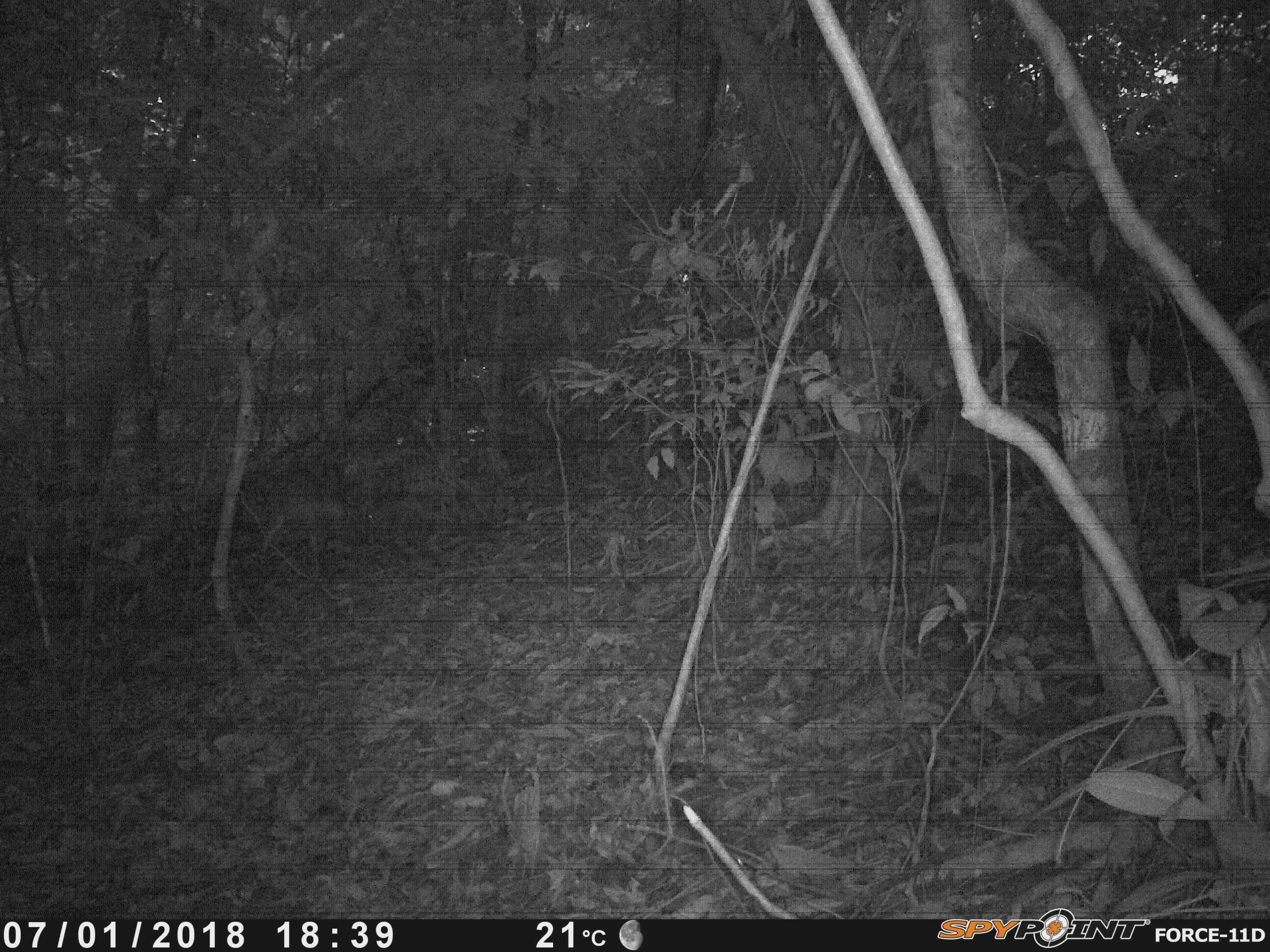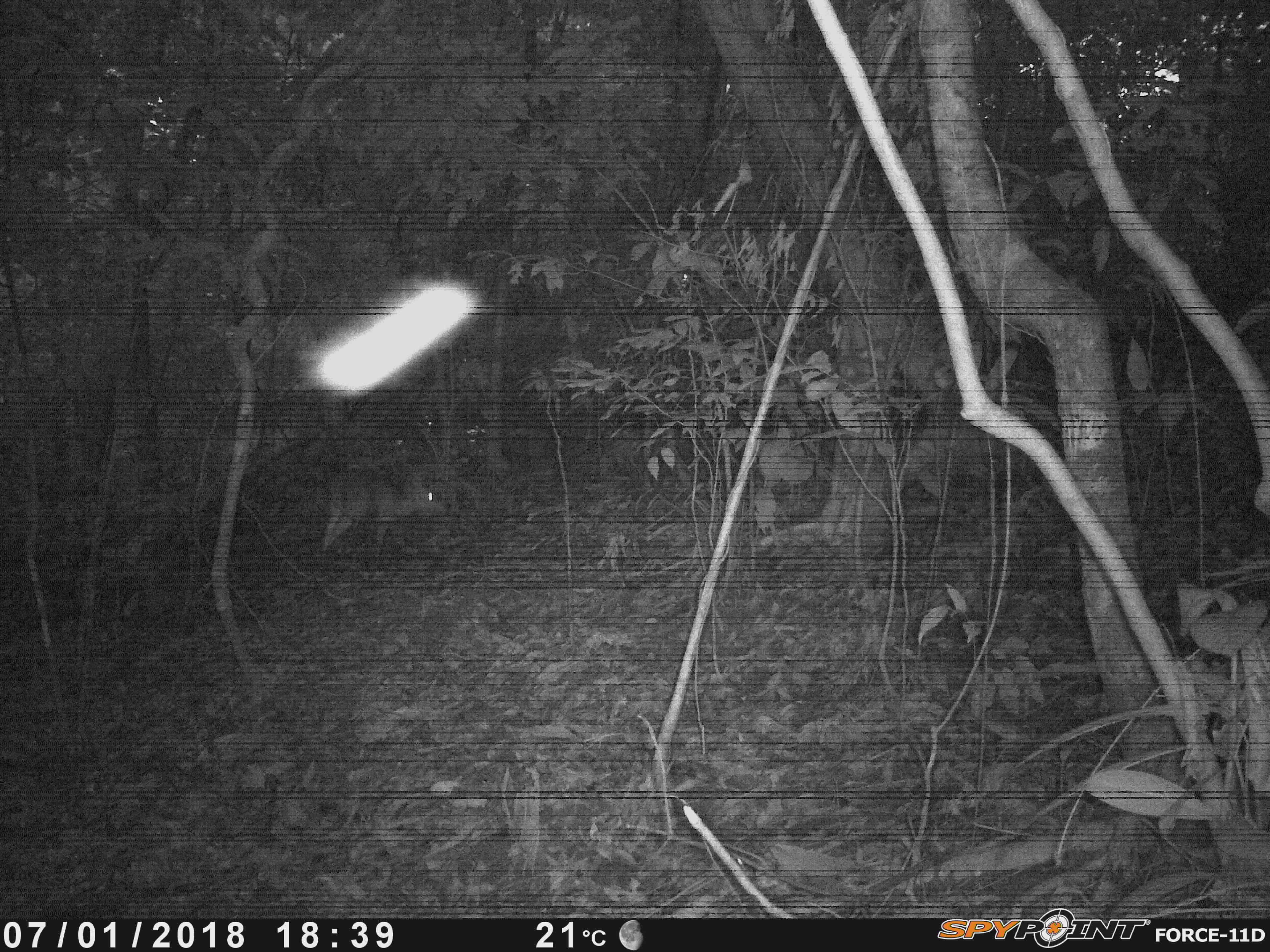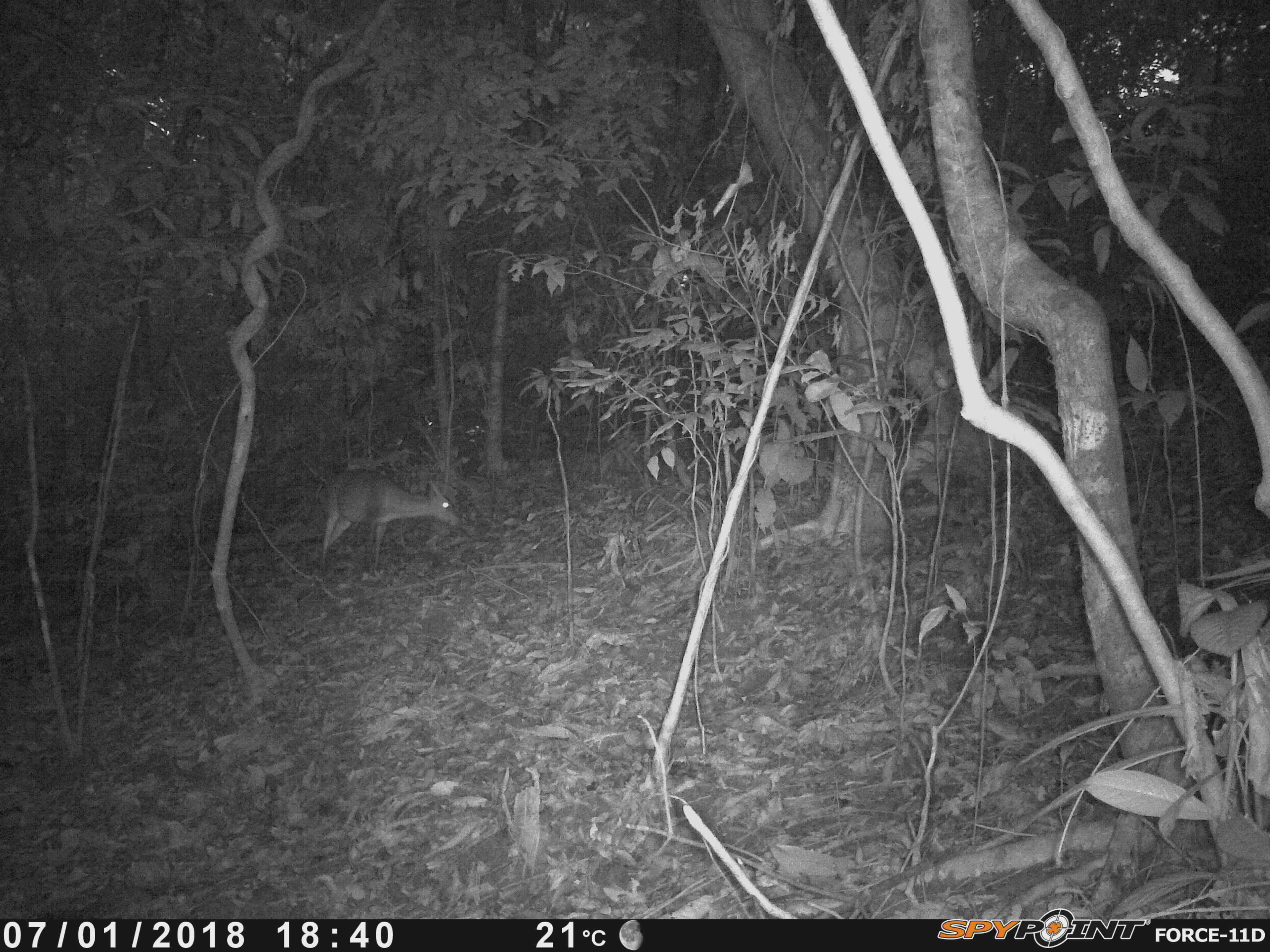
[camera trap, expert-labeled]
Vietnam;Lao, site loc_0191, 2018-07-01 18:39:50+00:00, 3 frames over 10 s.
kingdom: Animalia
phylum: Chordata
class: Mammalia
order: Artiodactyla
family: Cervidae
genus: Muntiacus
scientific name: Muntiacus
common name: muntjacs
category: unidentified muntjac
Unidentified muntjac (muntjacs) (Muntiacus). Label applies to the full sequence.